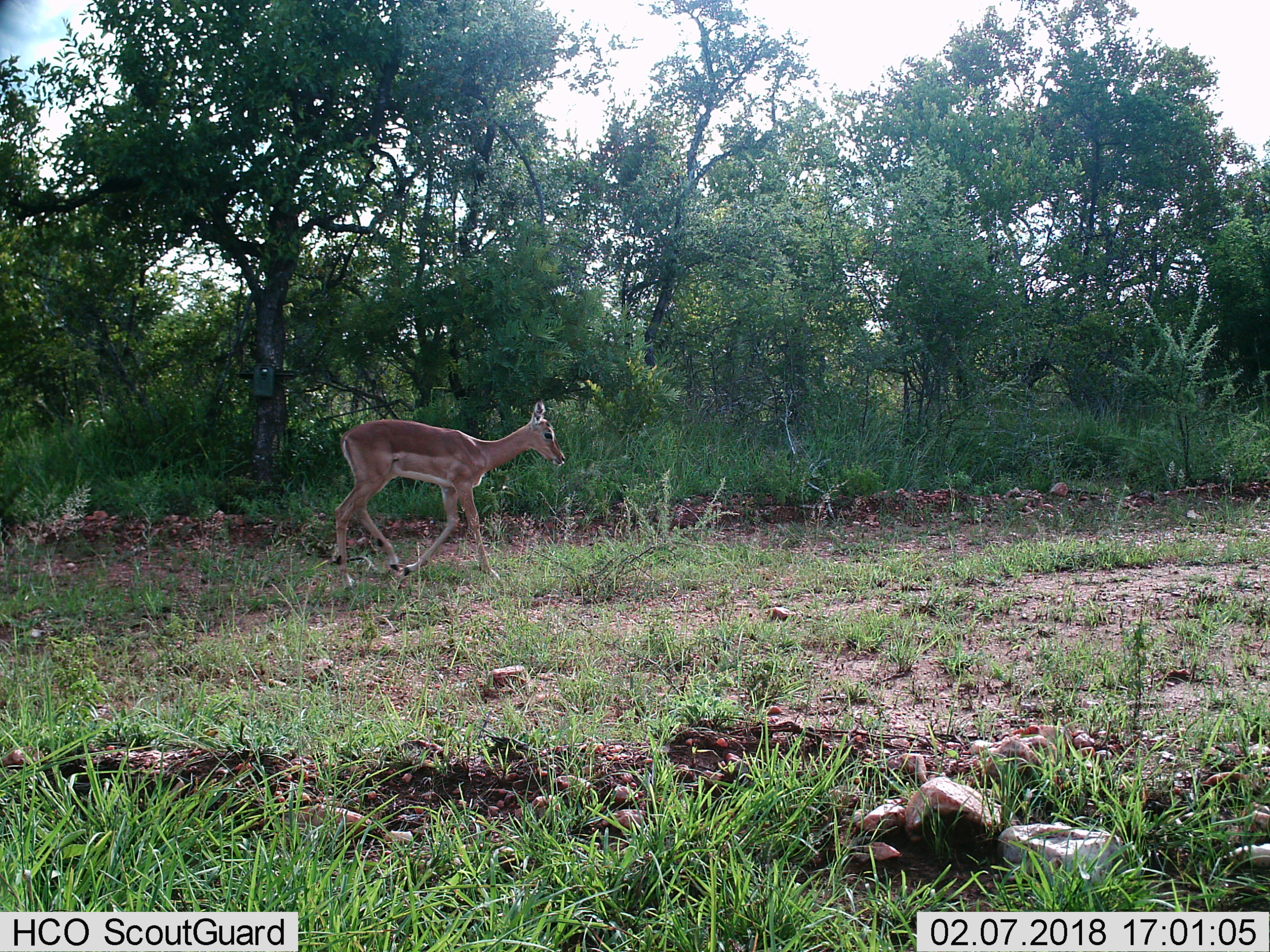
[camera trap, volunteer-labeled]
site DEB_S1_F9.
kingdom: Animalia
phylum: Chordata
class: Mammalia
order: Artiodactyla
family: Bovidae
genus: Aepyceros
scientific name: Aepyceros melampus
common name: impala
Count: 1.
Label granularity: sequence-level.